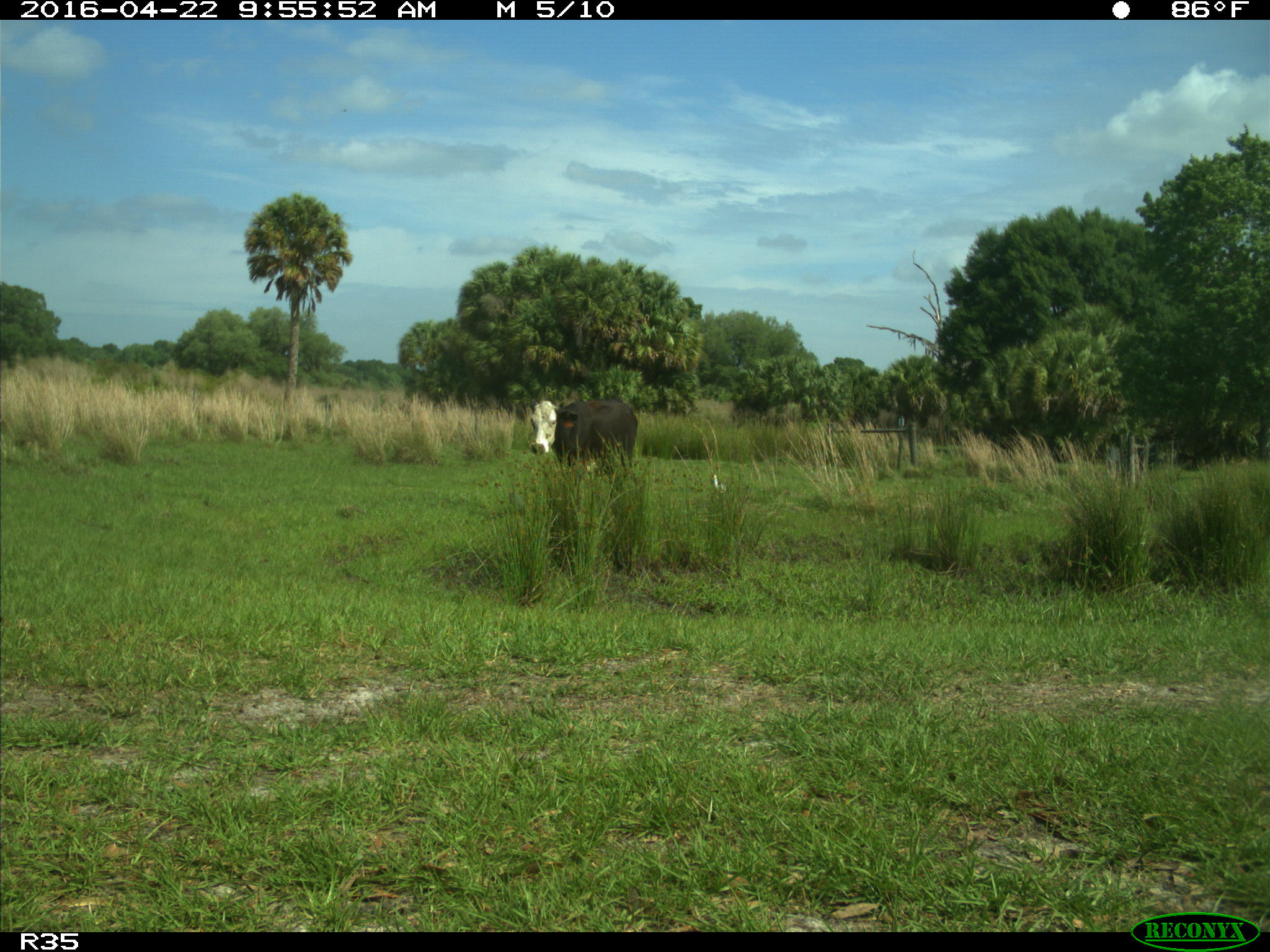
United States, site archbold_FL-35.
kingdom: Animalia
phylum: Chordata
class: Mammalia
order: Artiodactyla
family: Bovidae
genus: Bos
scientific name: Bos taurus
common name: domestic cow